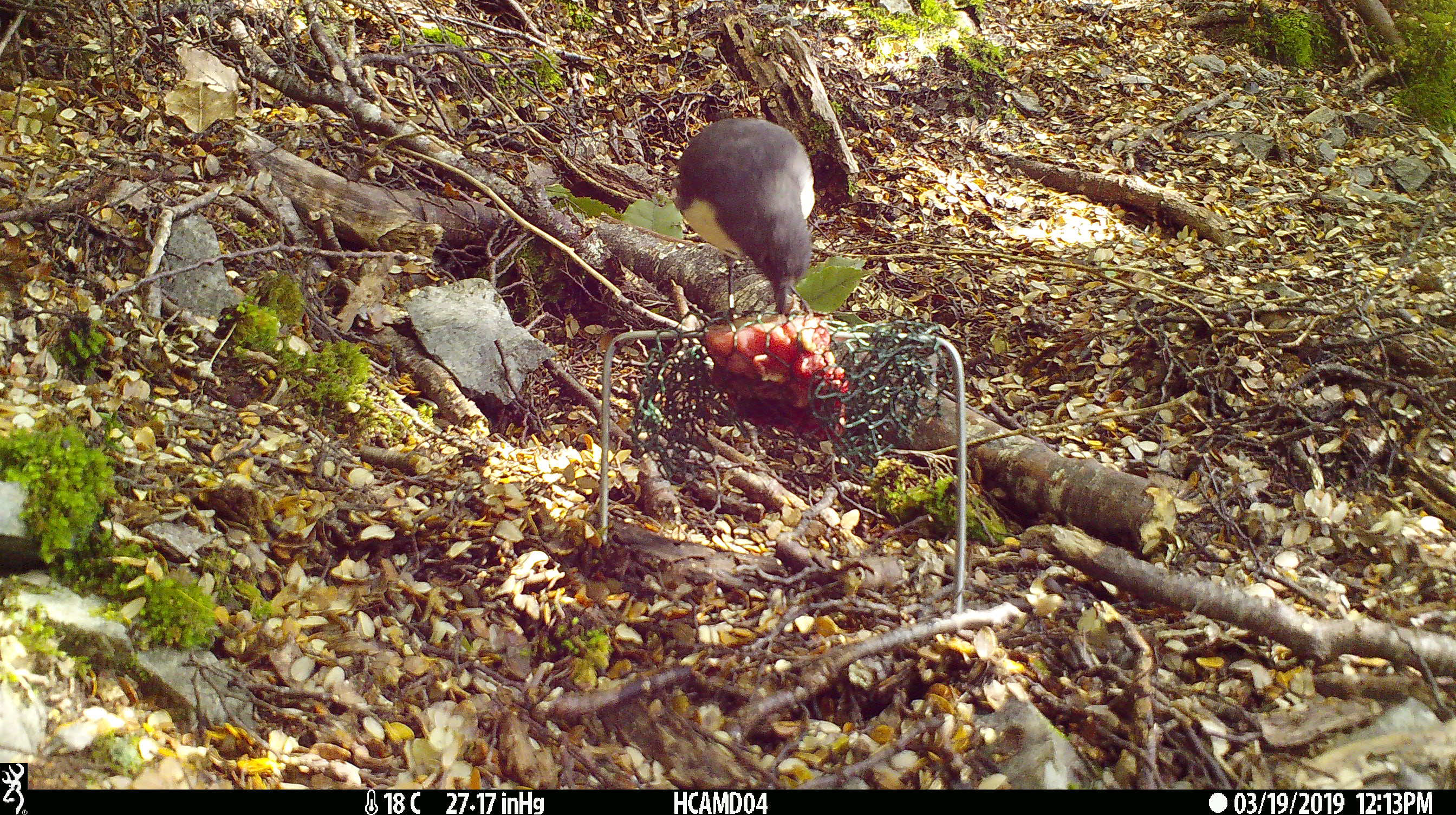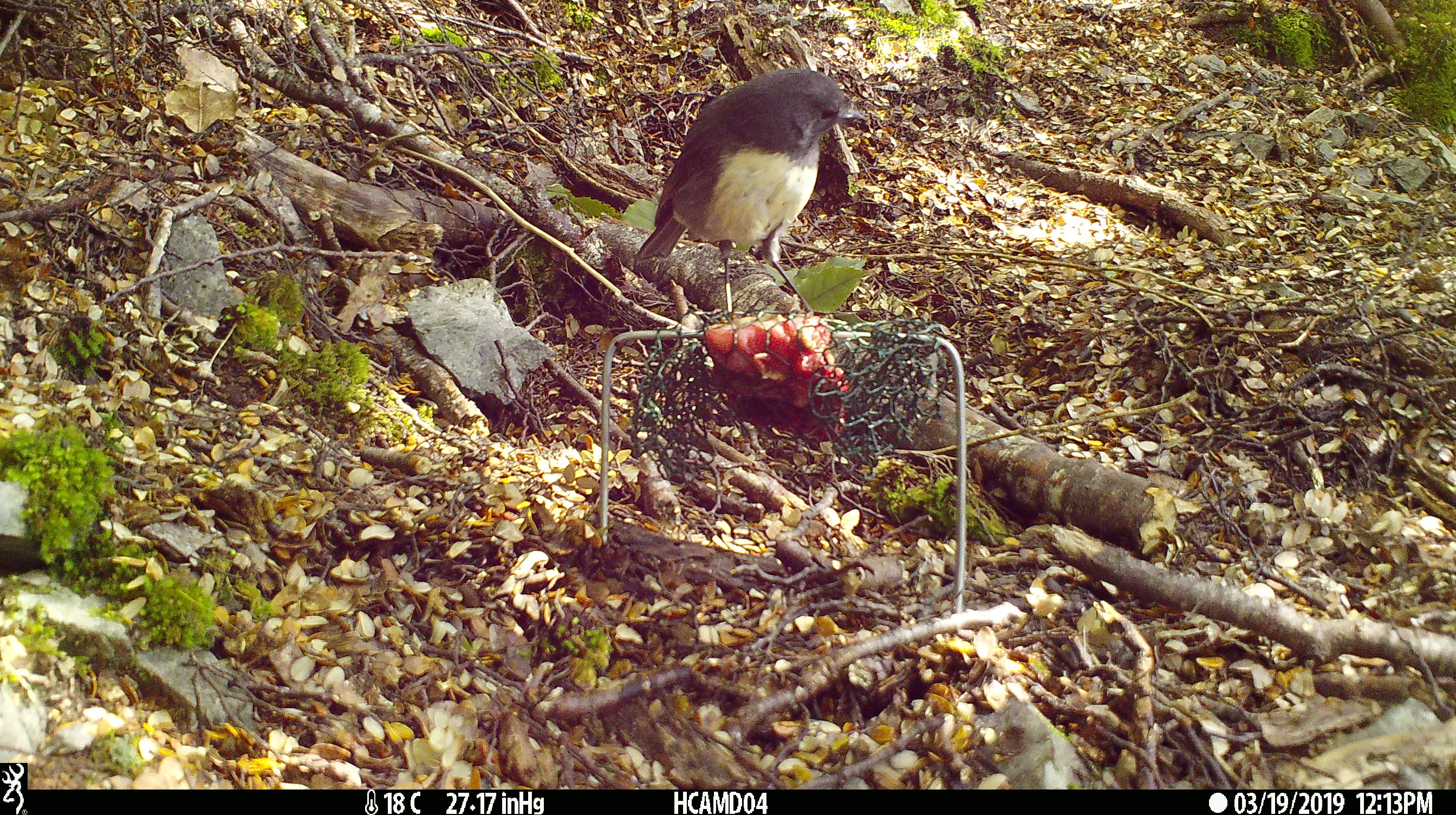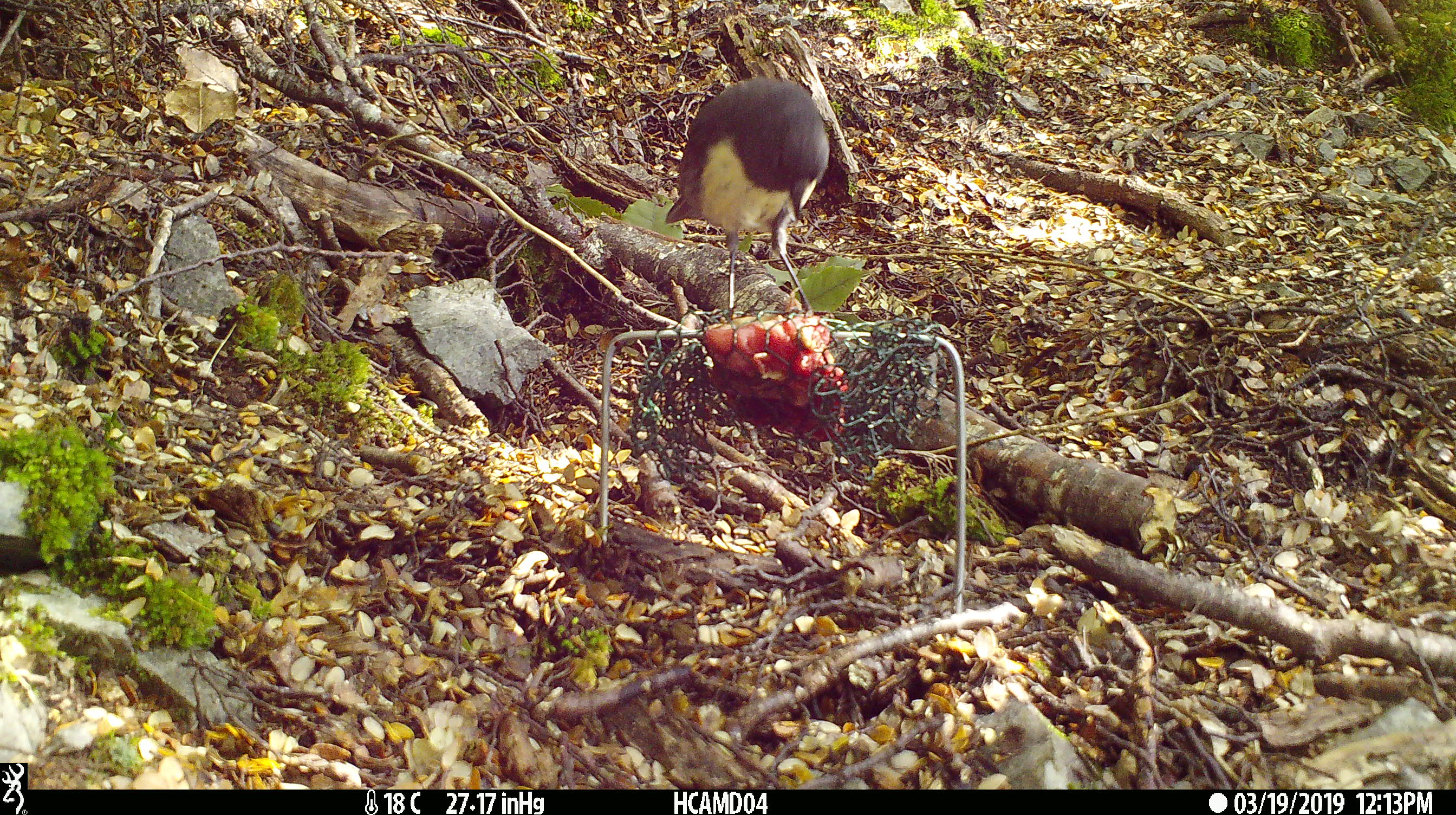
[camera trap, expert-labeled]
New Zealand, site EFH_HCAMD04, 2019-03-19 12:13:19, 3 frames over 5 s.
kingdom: Animalia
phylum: Chordata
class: Aves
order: Passeriformes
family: Petroicidae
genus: Petroica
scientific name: Petroica australis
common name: new zealand robin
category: robin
Robin (new zealand robin) (Petroica australis).